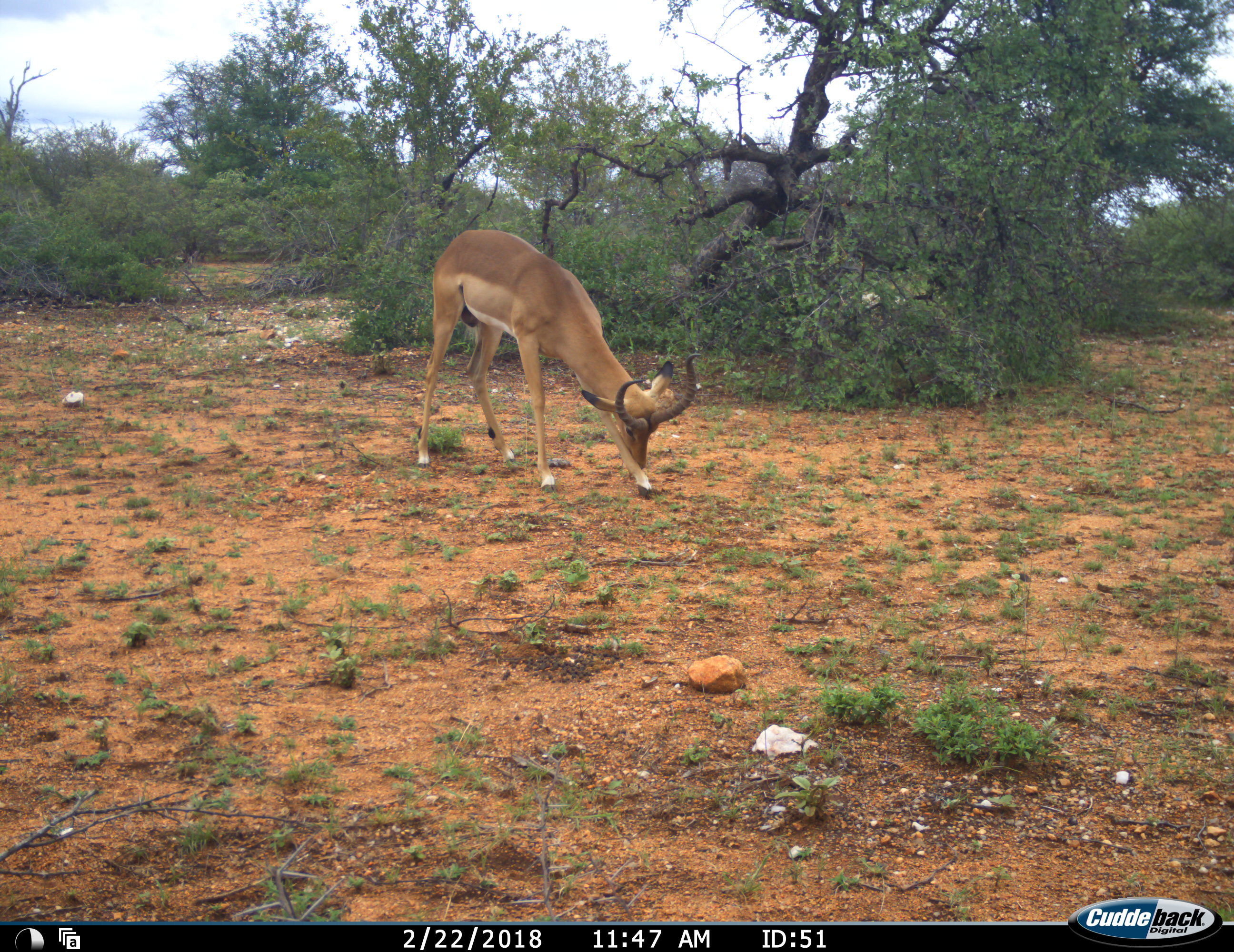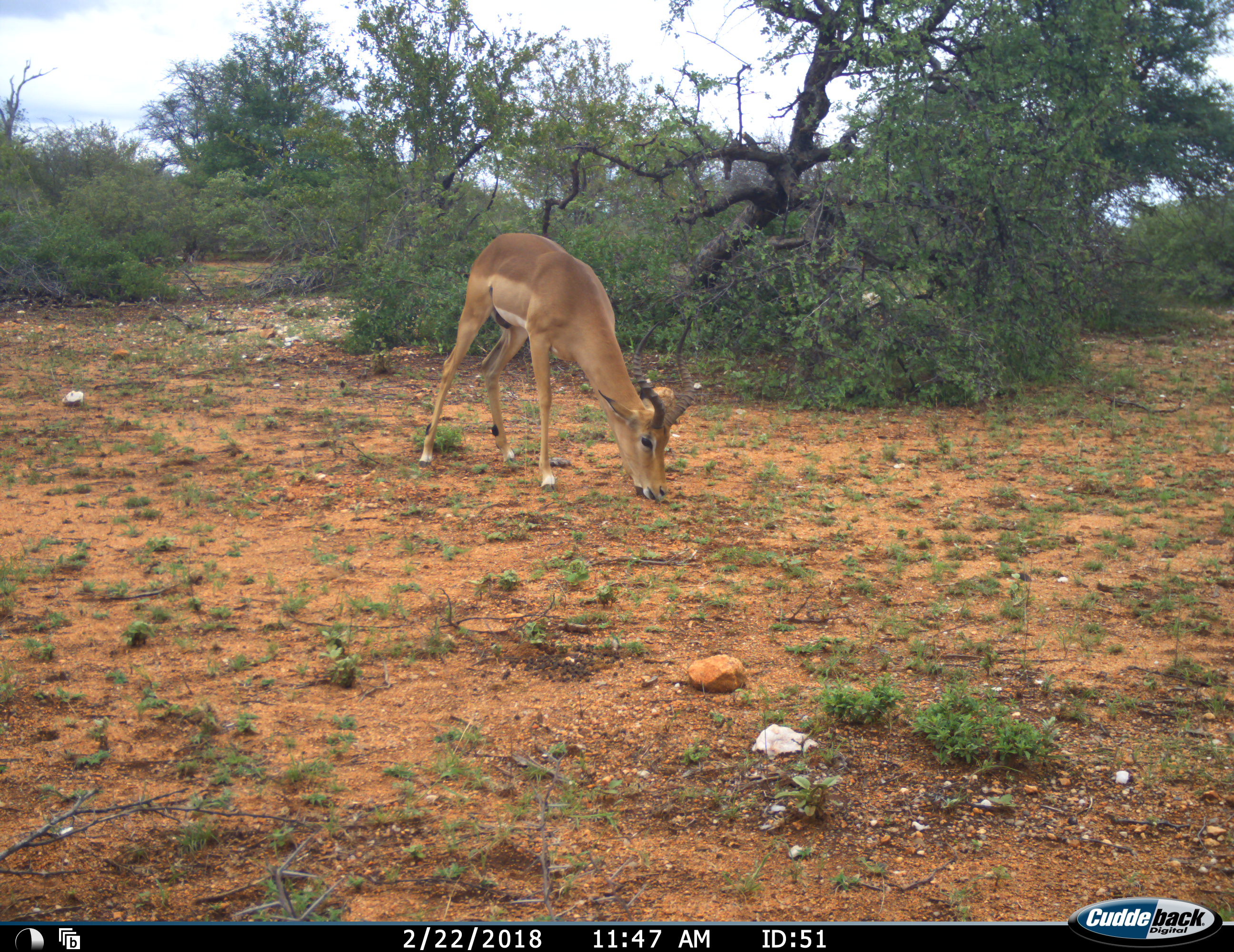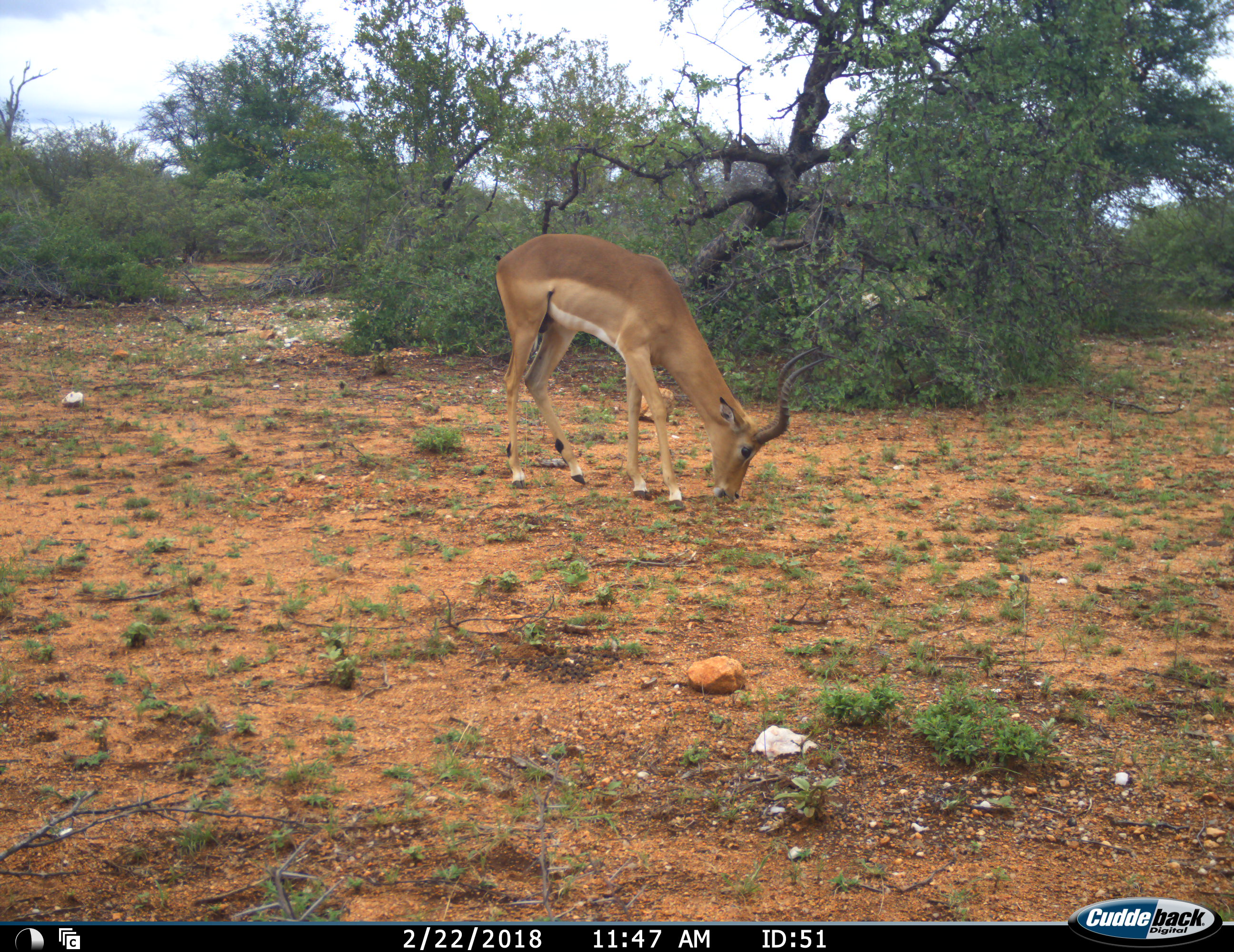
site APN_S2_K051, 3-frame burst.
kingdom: Animalia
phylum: Chordata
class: Mammalia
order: Artiodactyla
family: Bovidae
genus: Aepyceros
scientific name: Aepyceros melampus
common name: impala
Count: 1.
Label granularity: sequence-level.